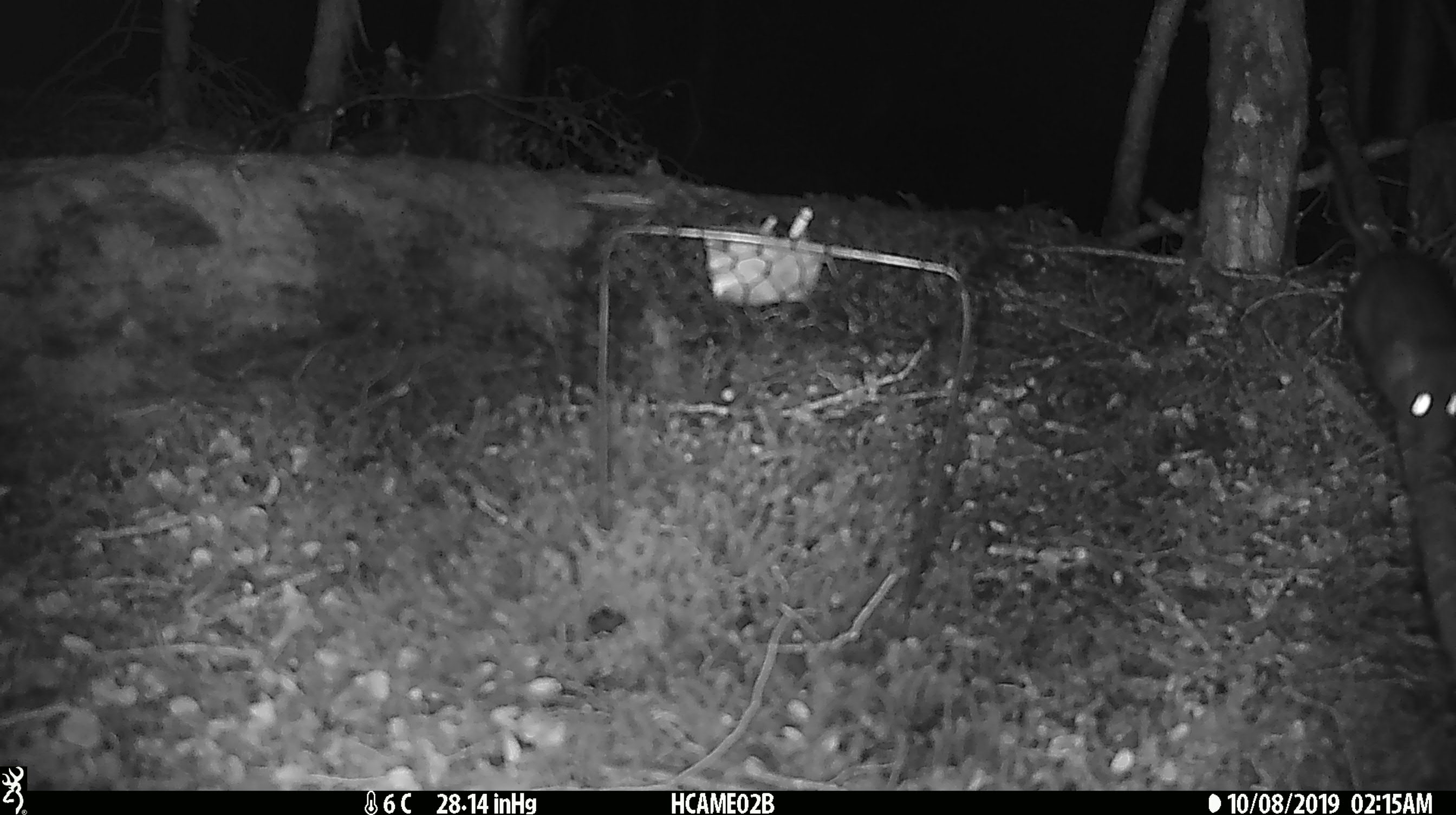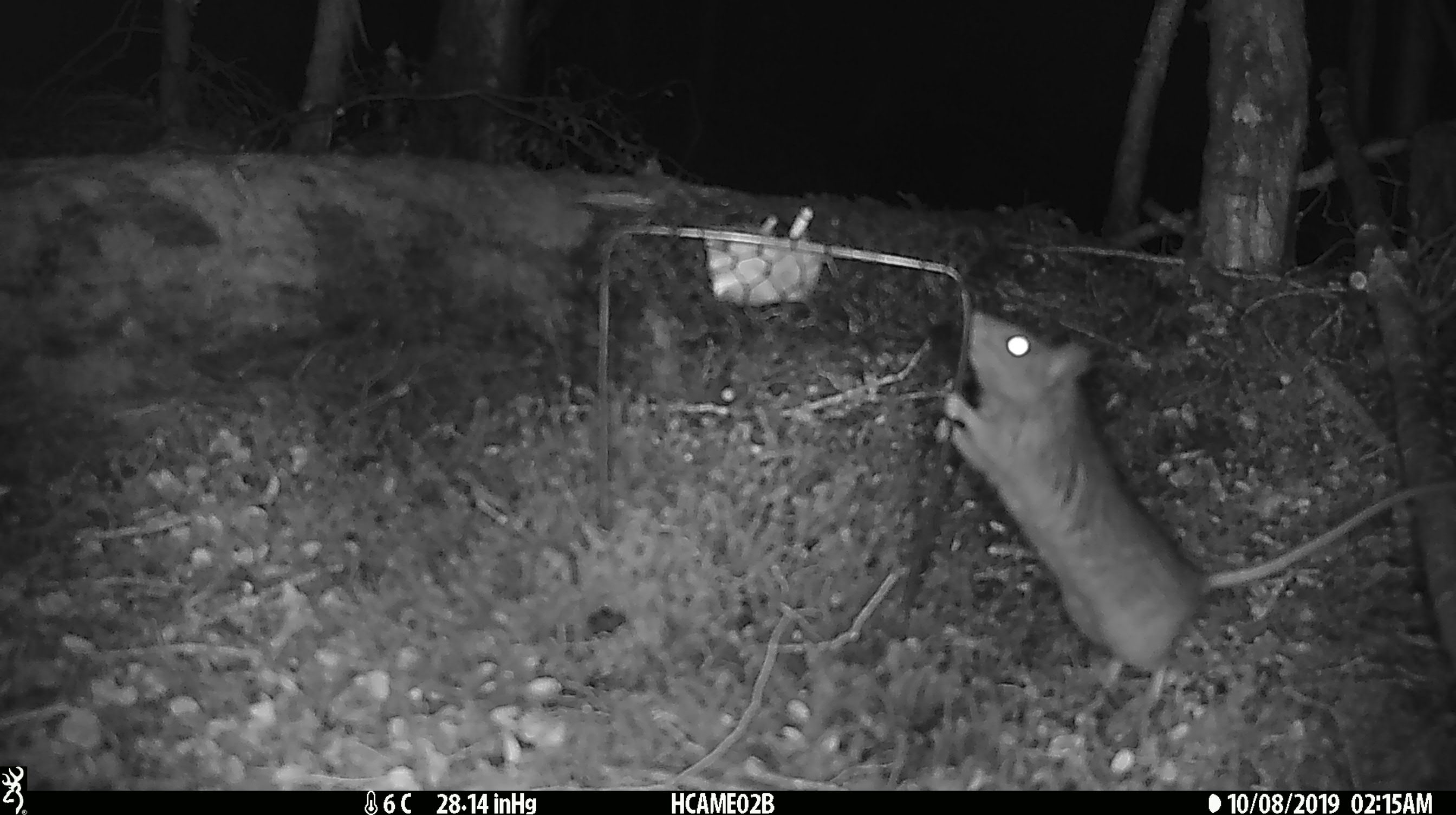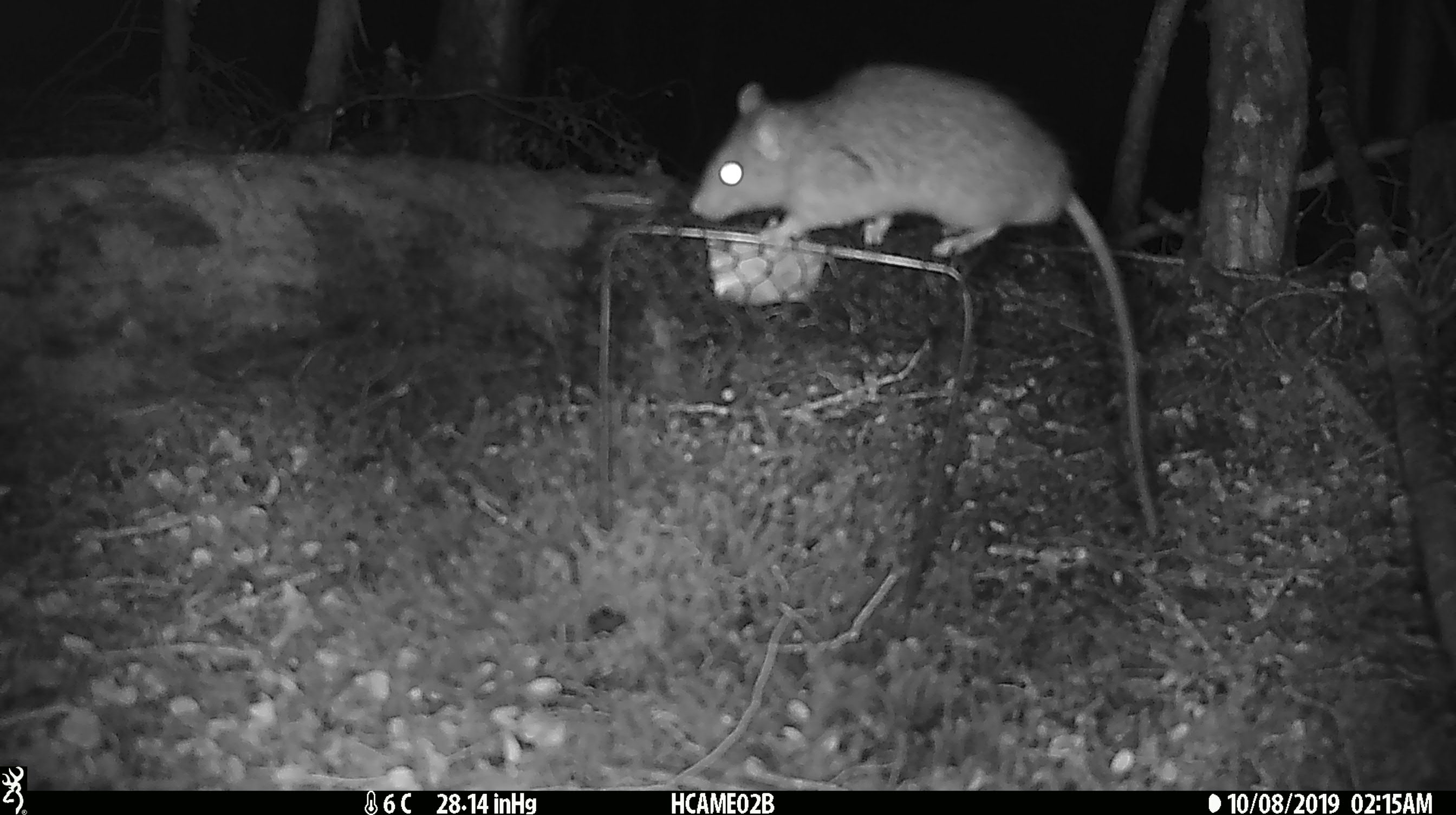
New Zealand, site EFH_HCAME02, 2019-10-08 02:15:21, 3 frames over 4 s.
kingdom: Animalia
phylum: Chordata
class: Mammalia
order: Rodentia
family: Muridae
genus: Rattus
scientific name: Rattus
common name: rat